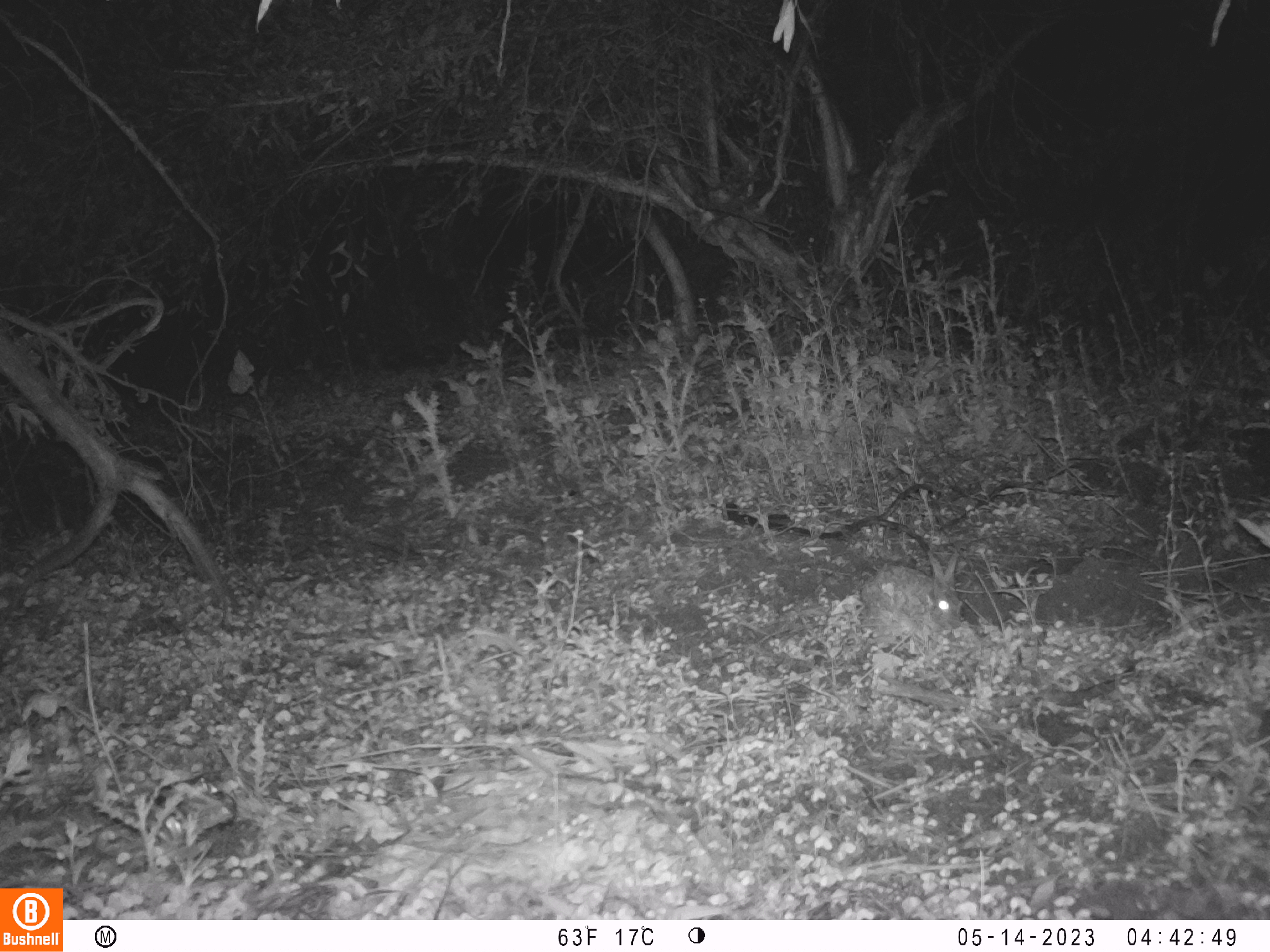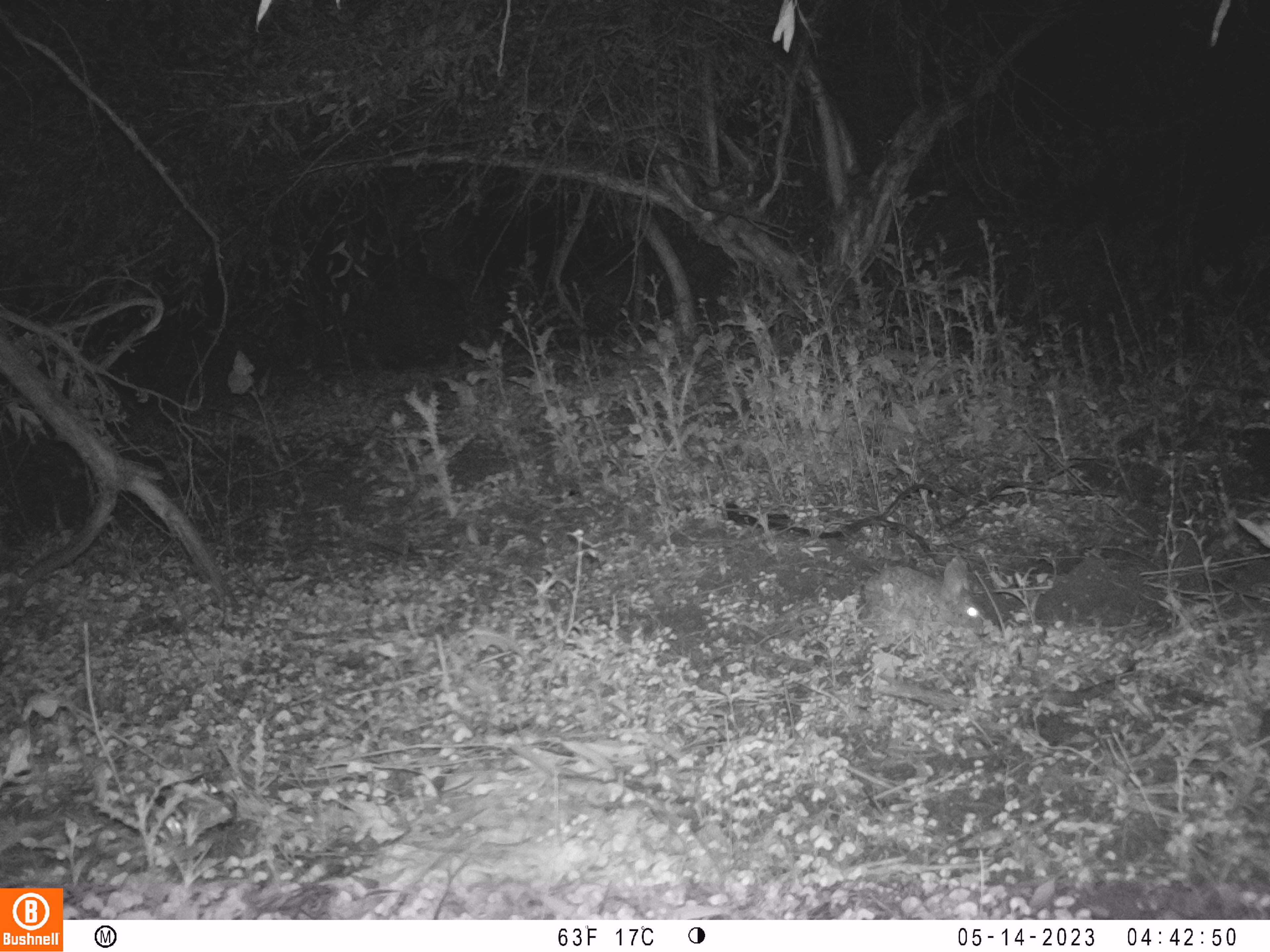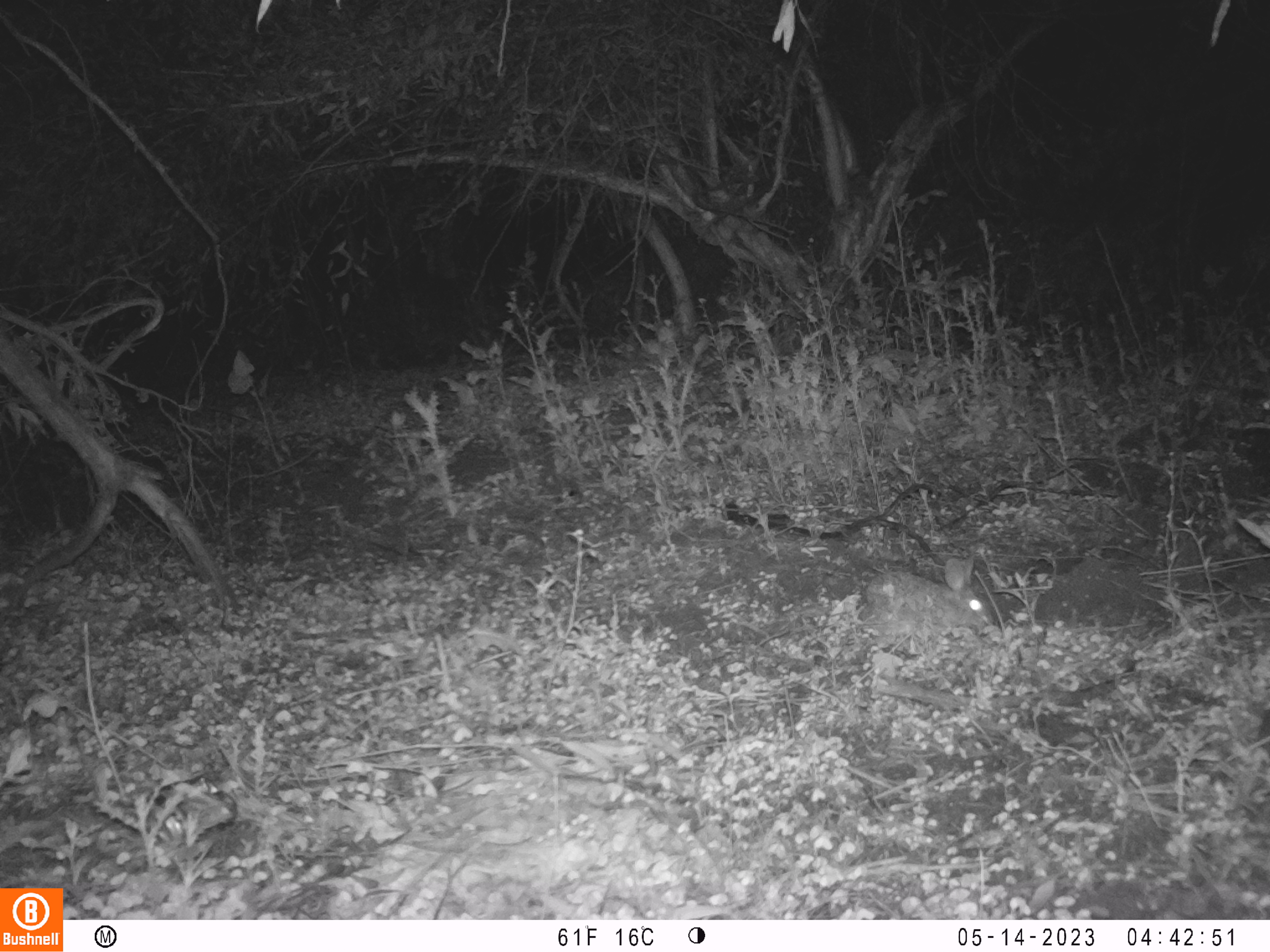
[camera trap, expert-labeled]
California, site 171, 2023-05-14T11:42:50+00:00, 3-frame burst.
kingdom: Animalia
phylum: Chordata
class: Mammalia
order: Lagomorpha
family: Leporidae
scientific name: Leporidae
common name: rabbit